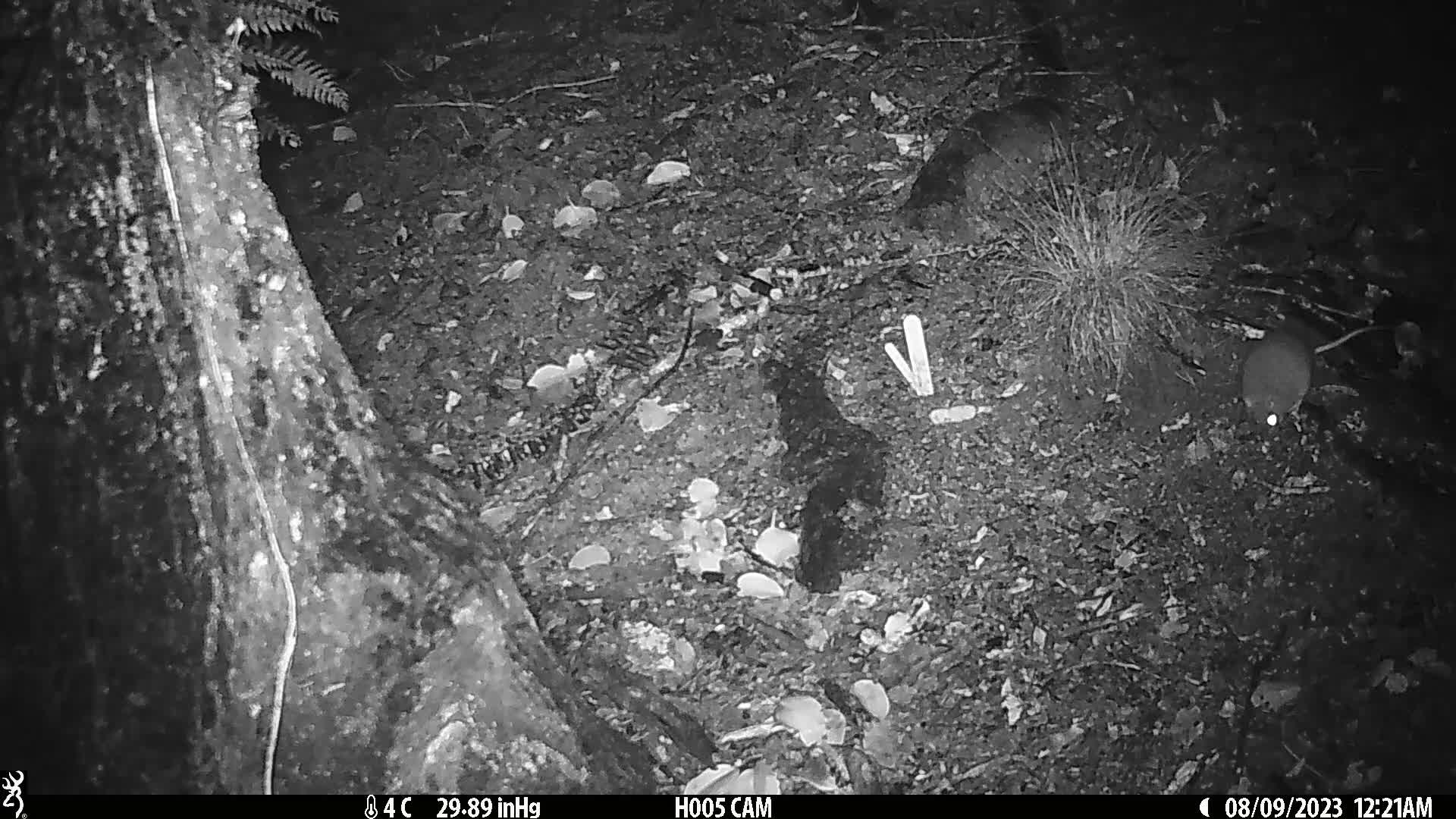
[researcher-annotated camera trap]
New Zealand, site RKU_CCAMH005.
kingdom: Animalia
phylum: Chordata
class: Mammalia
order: Rodentia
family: Muridae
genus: Rattus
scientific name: Rattus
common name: rat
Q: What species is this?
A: Rat (Rattus).